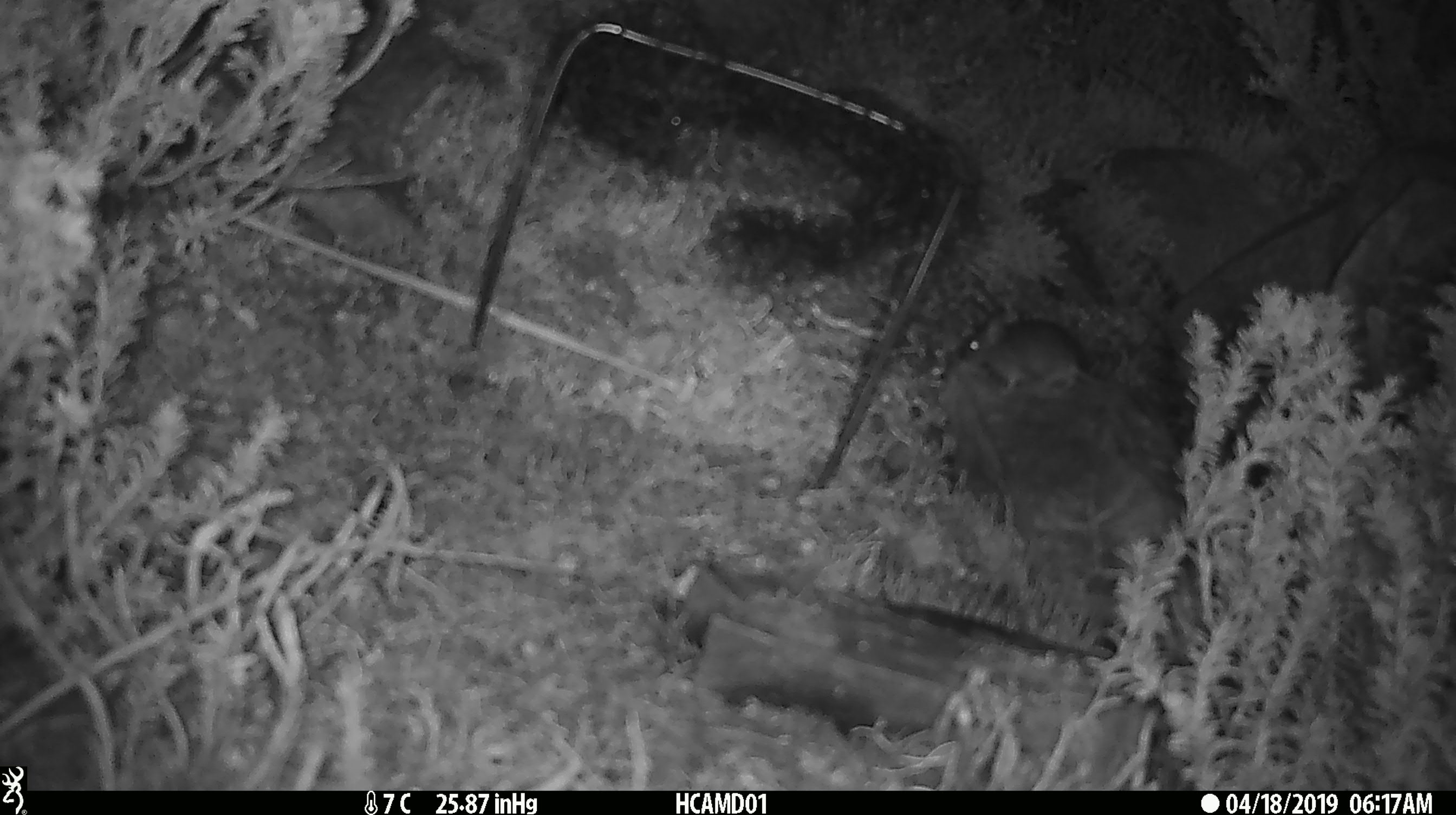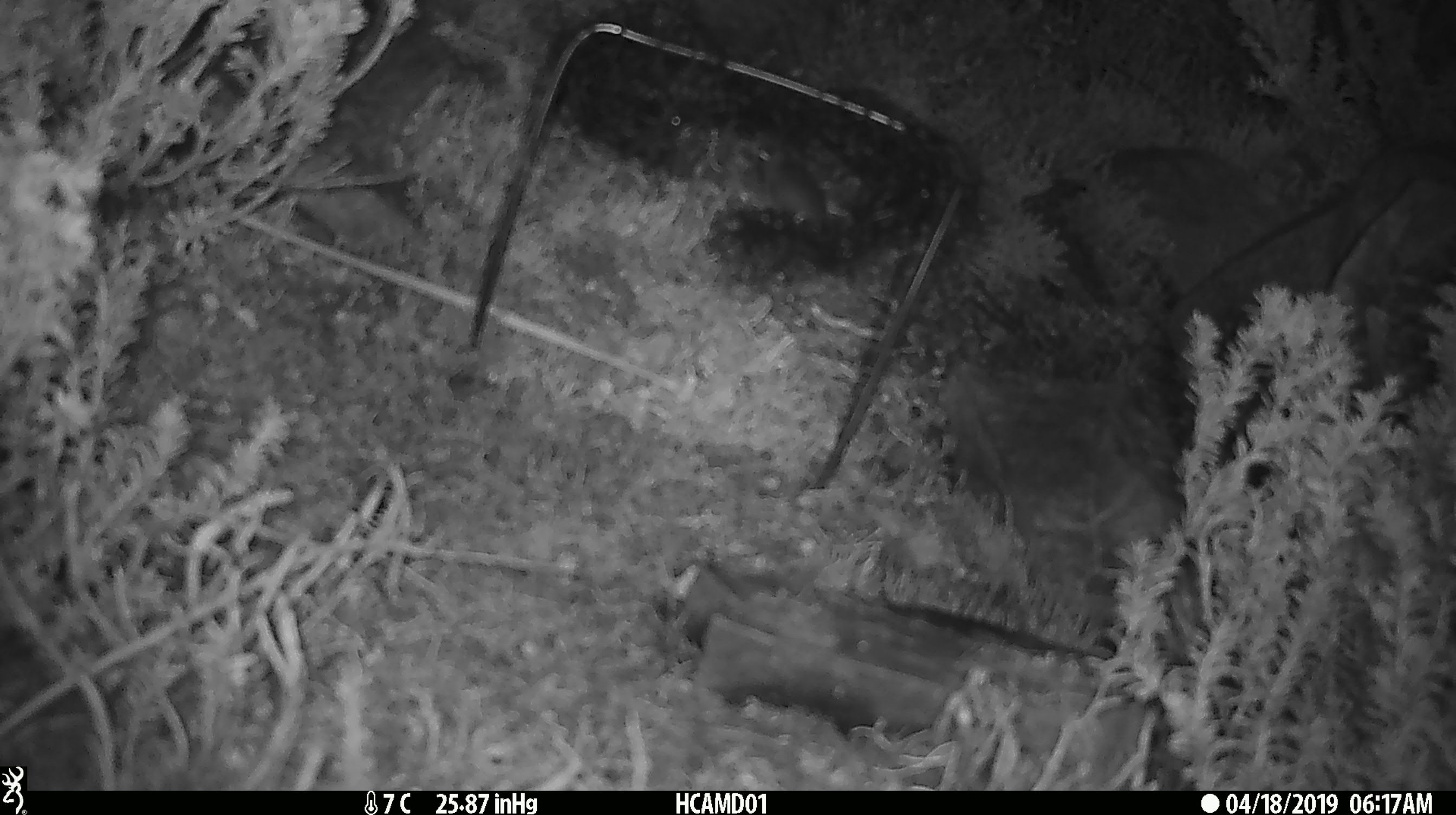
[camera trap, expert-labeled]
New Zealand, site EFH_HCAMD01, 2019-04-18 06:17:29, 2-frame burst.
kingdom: Animalia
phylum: Chordata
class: Mammalia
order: Rodentia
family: Muridae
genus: Mus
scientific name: Mus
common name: mouse